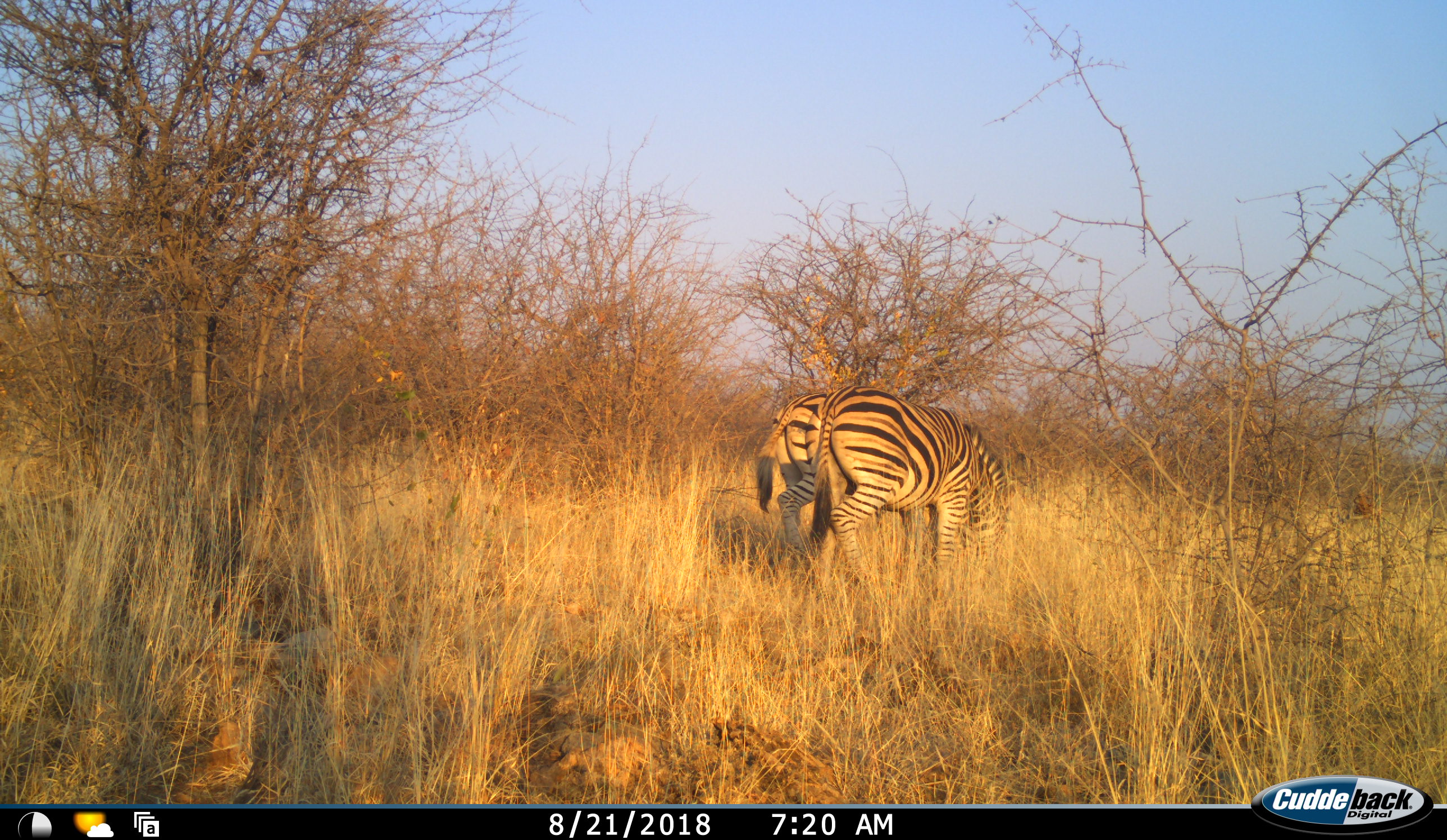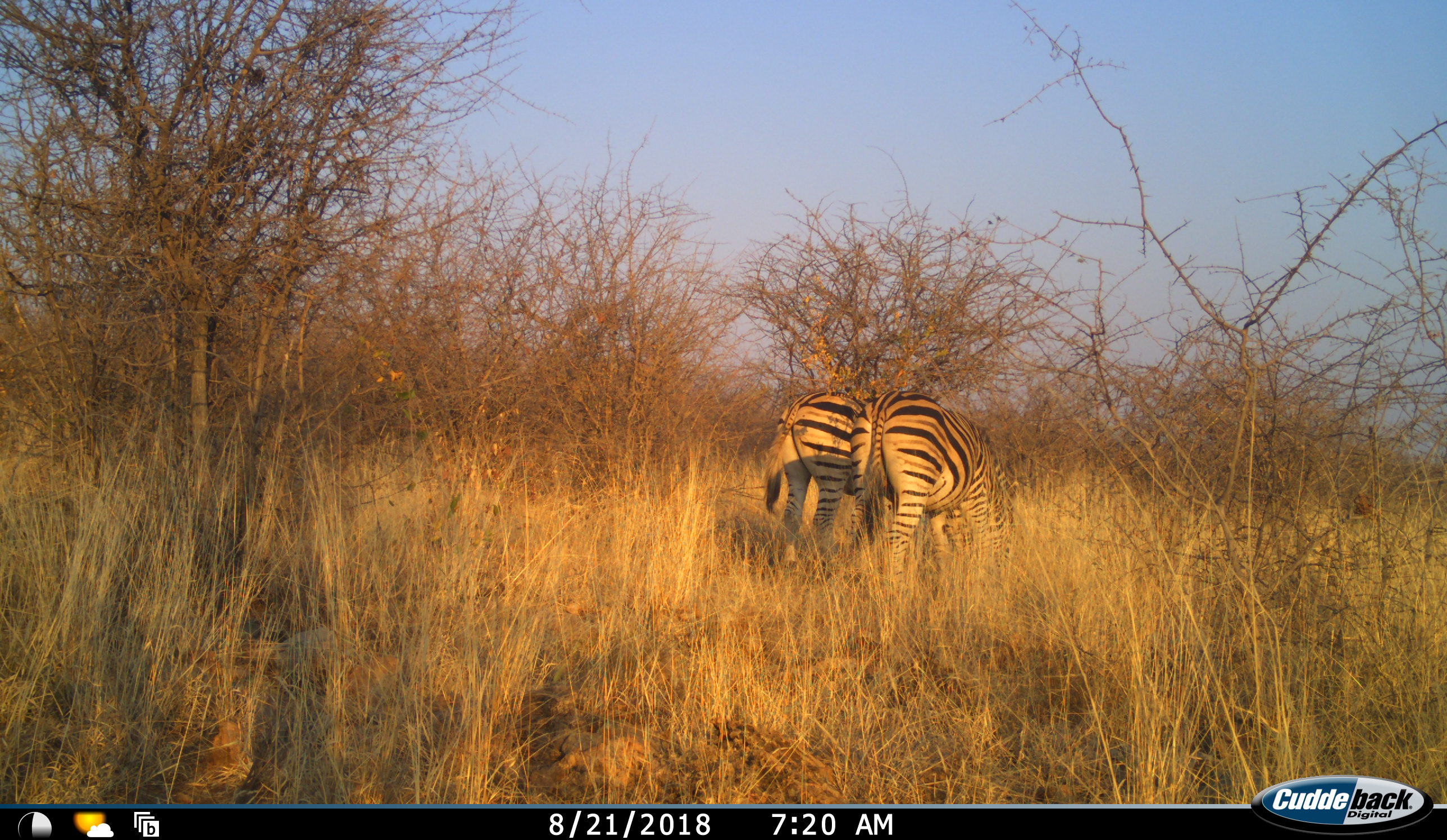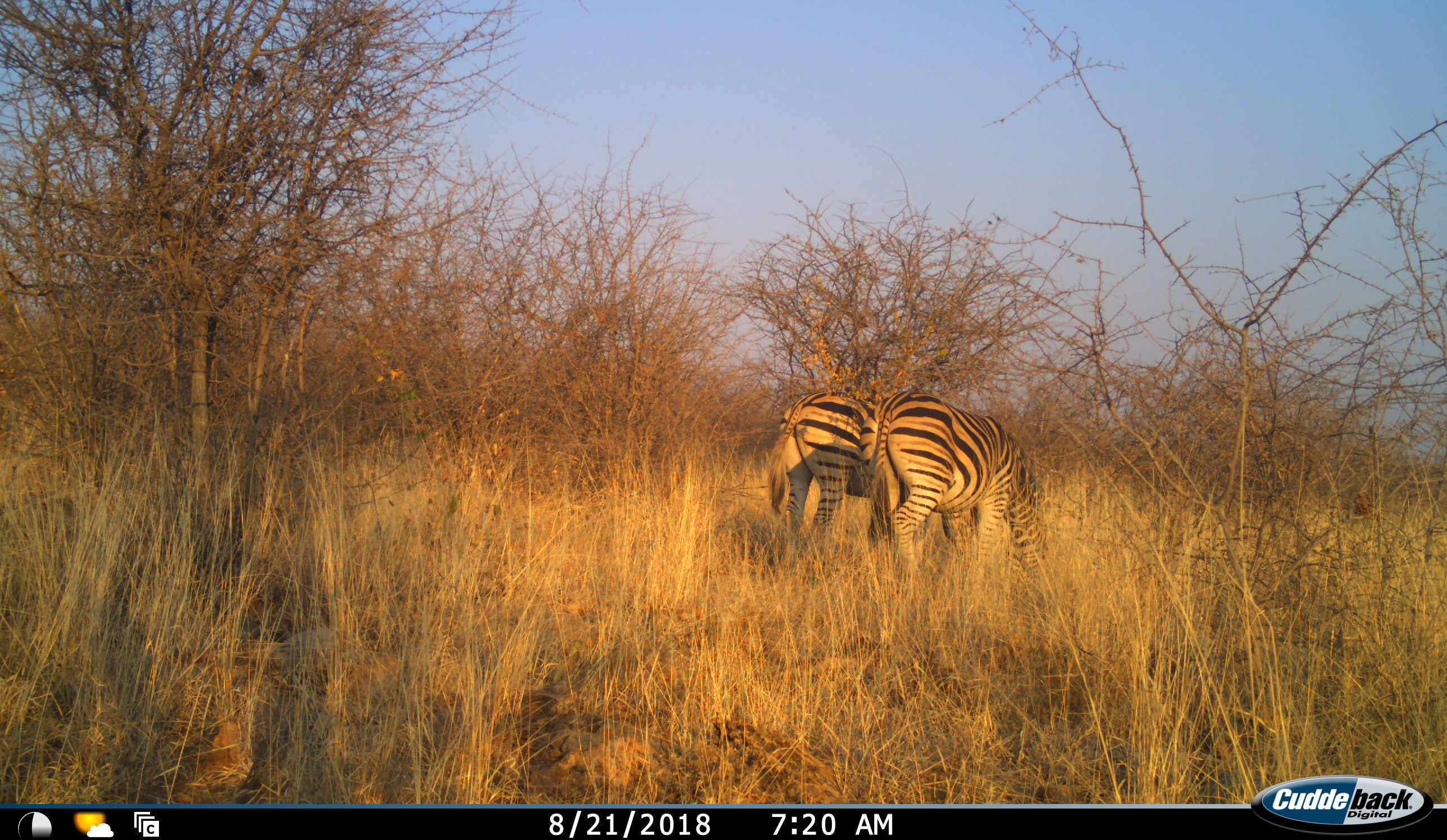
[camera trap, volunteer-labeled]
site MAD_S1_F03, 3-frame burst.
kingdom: Animalia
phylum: Chordata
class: Mammalia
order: Perissodactyla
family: Equidae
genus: Equus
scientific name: Equus quagga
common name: plains zebra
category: zebraplains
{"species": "zebraplains (plains zebra) (Equus quagga)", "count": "2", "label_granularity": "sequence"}